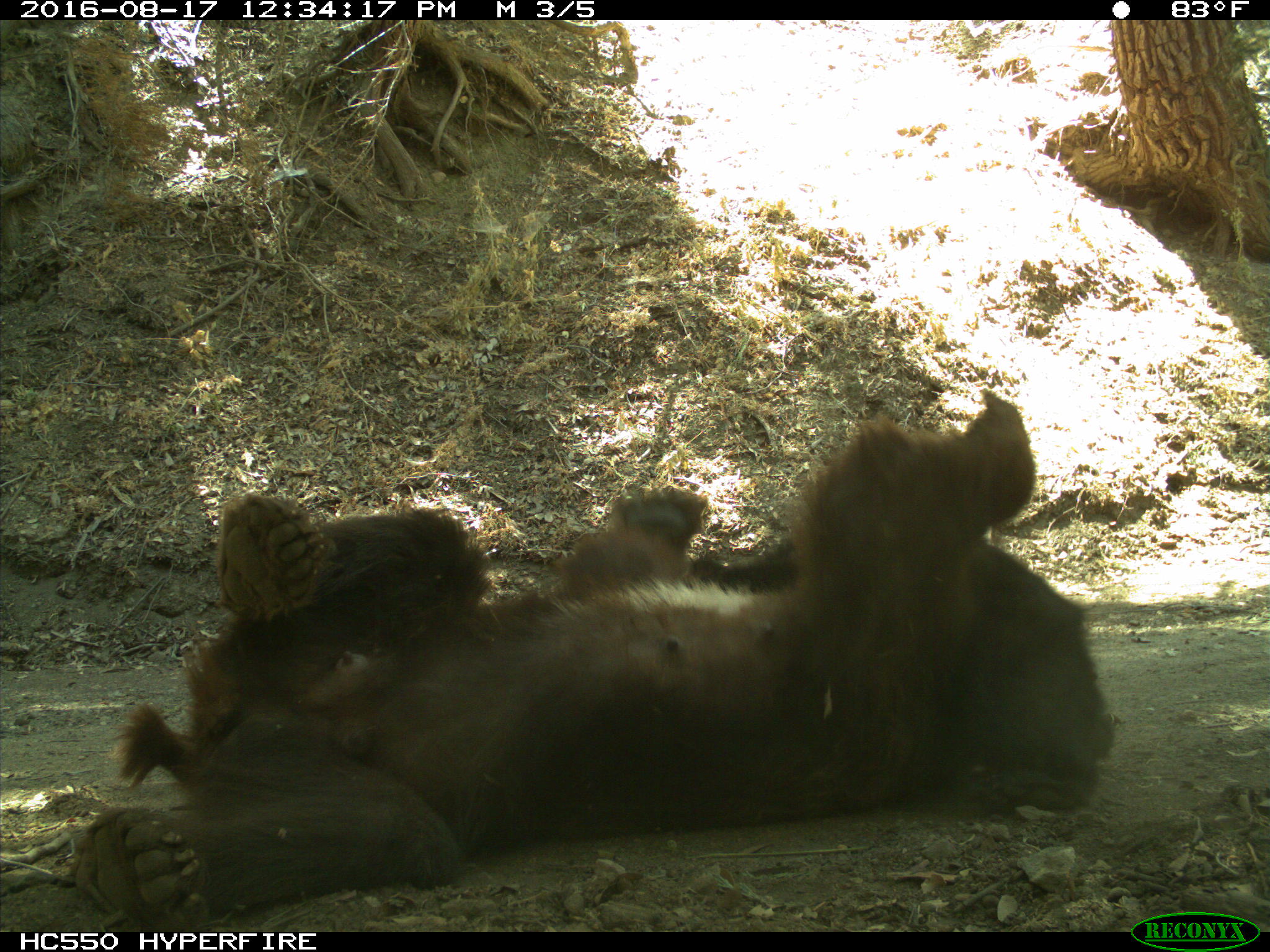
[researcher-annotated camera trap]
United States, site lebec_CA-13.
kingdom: Animalia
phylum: Chordata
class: Mammalia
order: Carnivora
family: Ursidae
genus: Ursus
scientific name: Ursus americanus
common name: american black bear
Ursus americanus (american black bear).